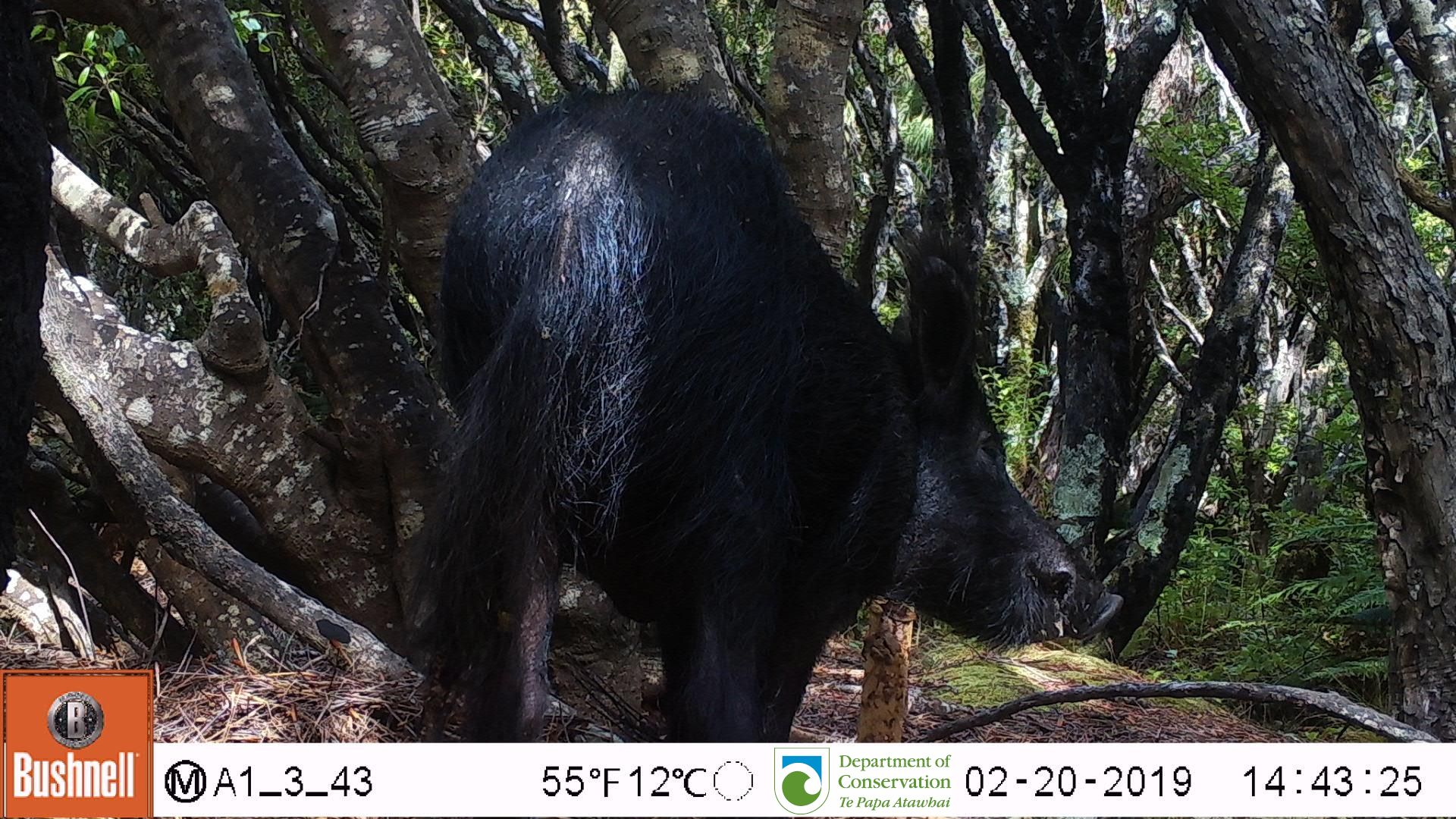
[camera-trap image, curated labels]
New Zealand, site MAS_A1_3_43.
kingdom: Animalia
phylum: Chordata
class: Mammalia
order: Artiodactyla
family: Suidae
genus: Sus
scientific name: Sus scrofa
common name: pig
Pig (Sus scrofa).